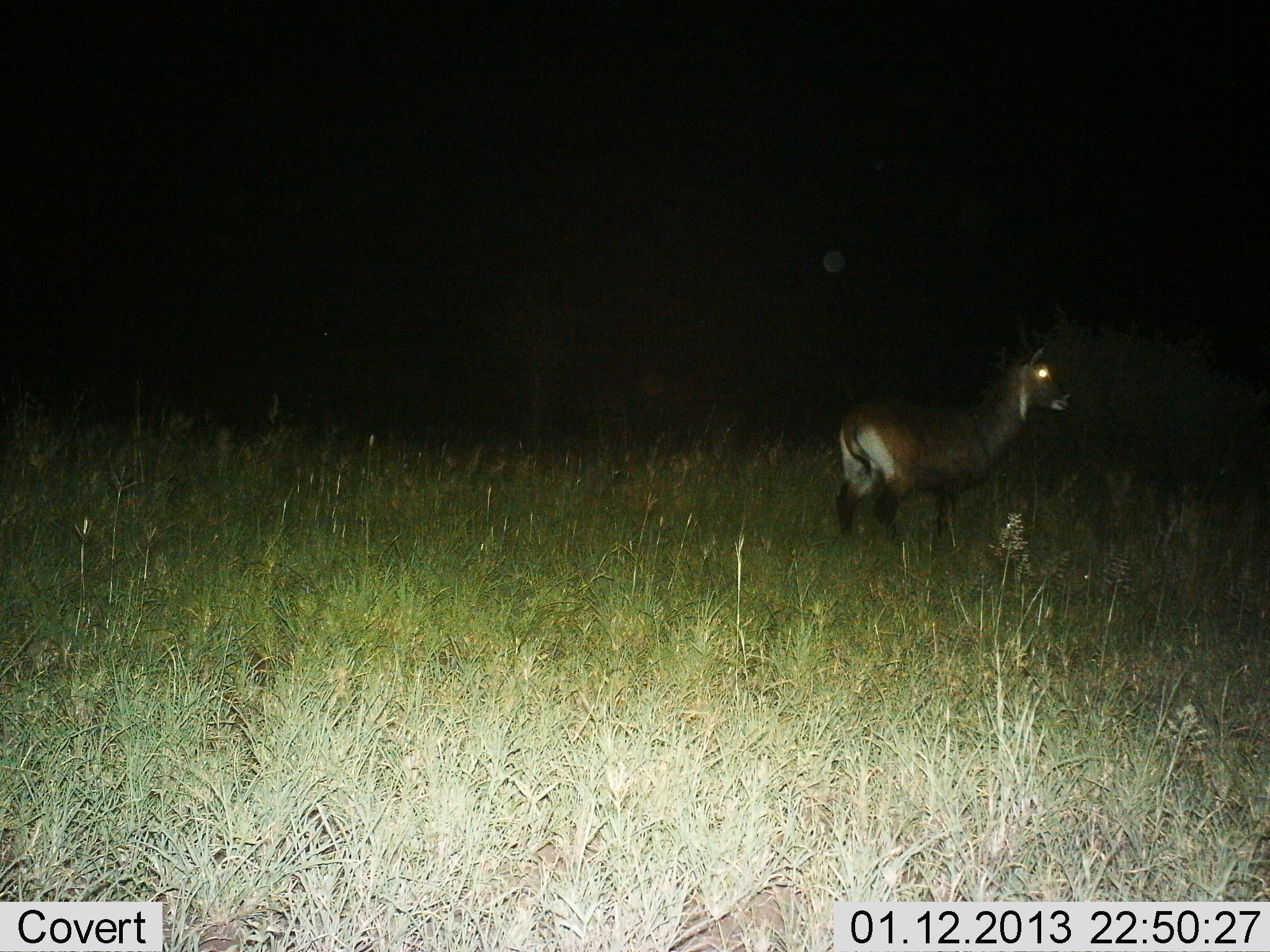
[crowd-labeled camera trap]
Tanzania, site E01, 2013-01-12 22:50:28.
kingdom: Animalia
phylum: Chordata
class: Mammalia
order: Artiodactyla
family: Bovidae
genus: Kobus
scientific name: Kobus ellipsiprymnus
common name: waterbuck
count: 1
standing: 95%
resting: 0%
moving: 5%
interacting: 0%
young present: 0%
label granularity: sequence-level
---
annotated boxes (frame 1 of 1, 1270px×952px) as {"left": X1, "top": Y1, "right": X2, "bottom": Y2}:
animal: {"left": 834, "top": 346, "right": 1075, "bottom": 549}